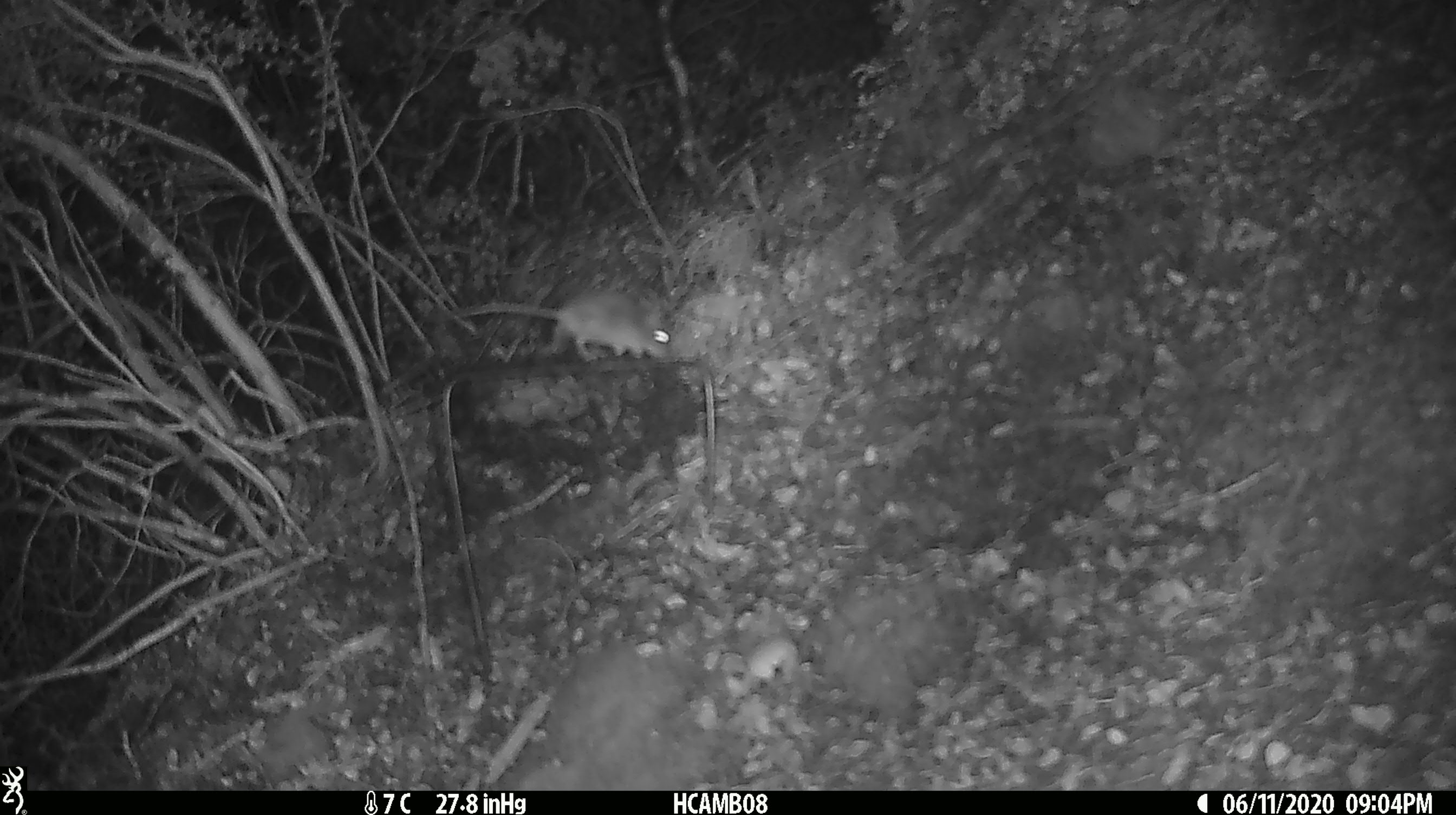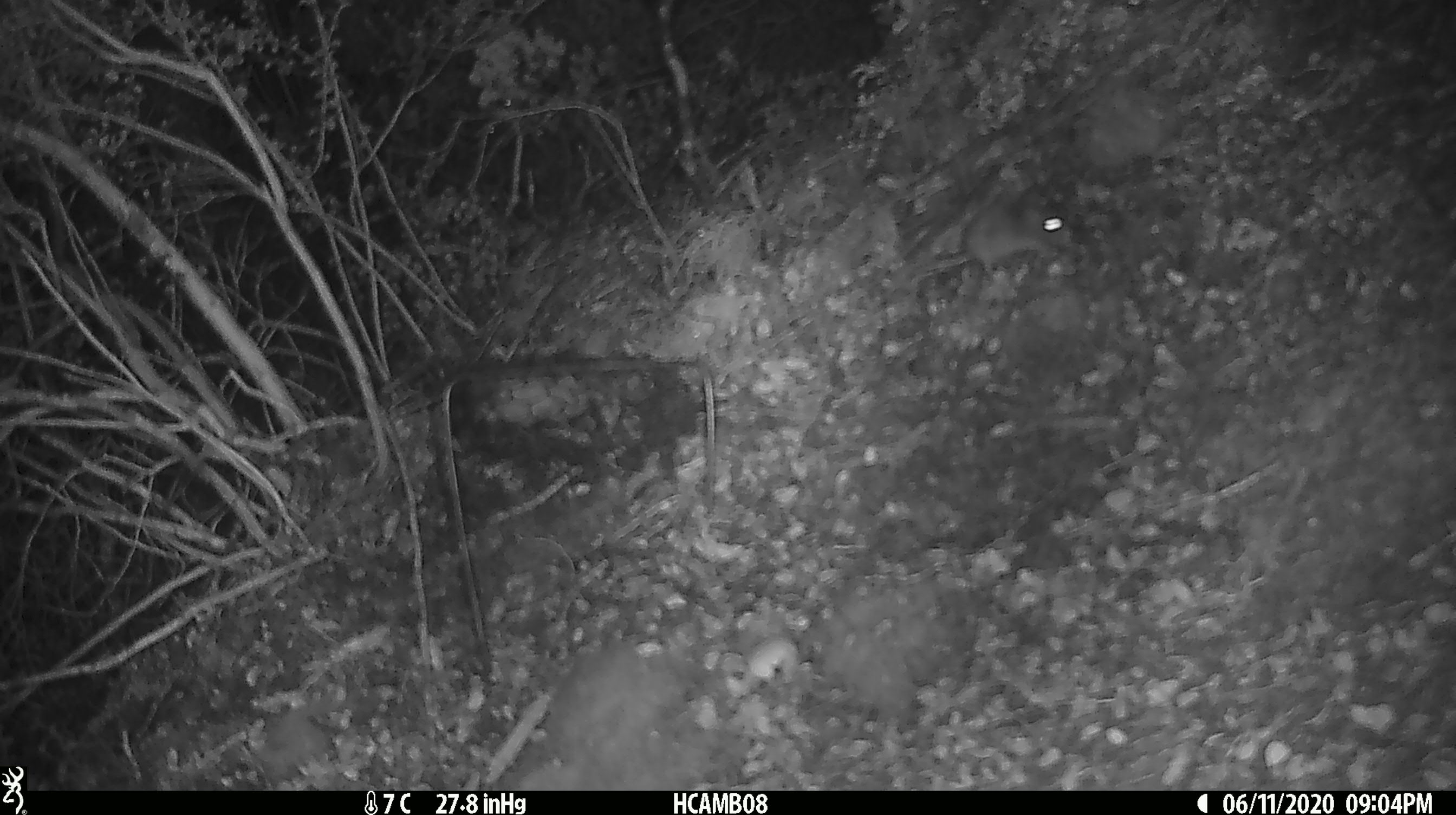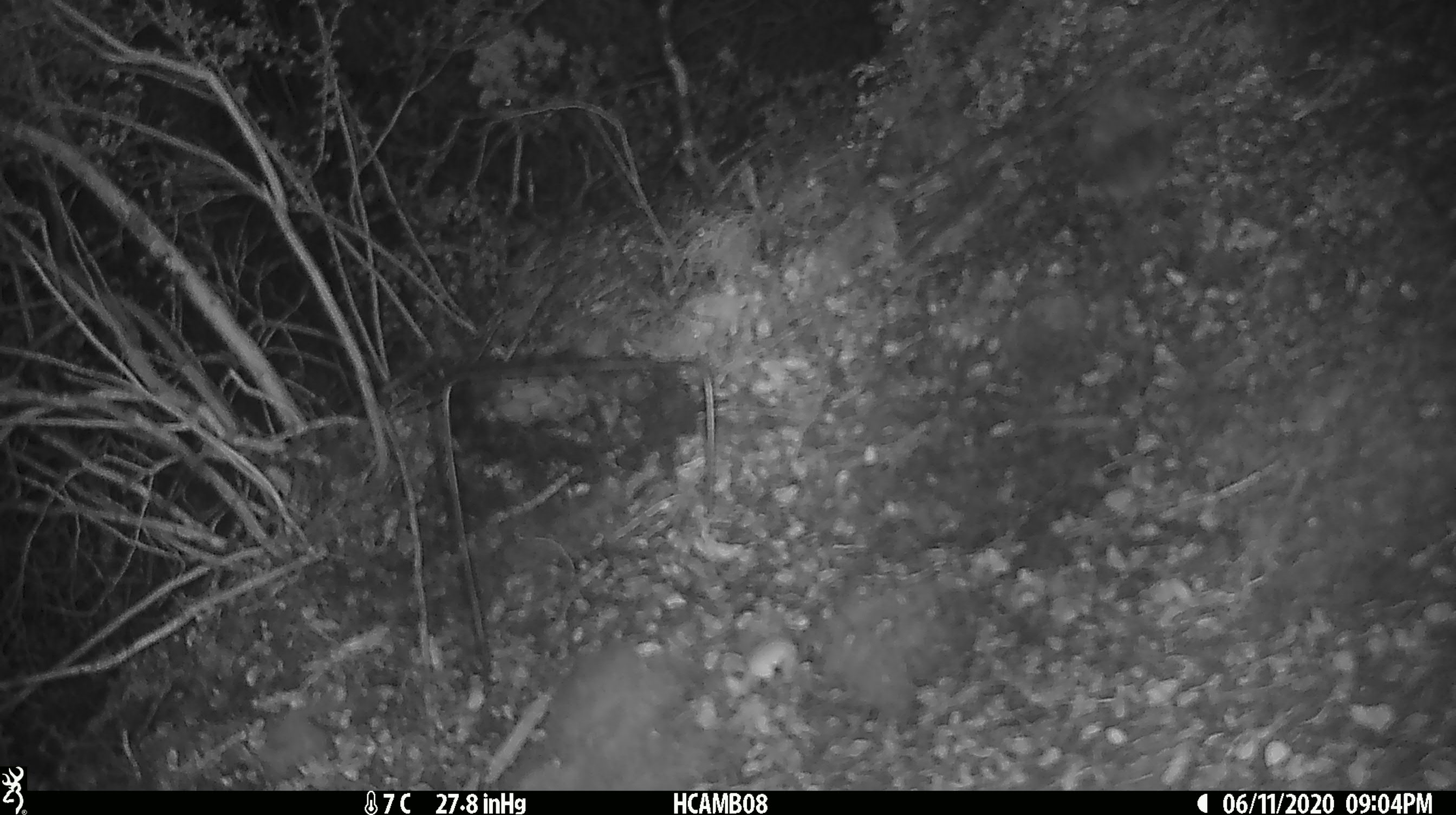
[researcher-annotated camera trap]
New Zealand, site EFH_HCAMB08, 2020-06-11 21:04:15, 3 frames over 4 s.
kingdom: Animalia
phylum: Chordata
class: Mammalia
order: Rodentia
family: Muridae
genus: Mus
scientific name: Mus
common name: mouse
Mouse (Mus).